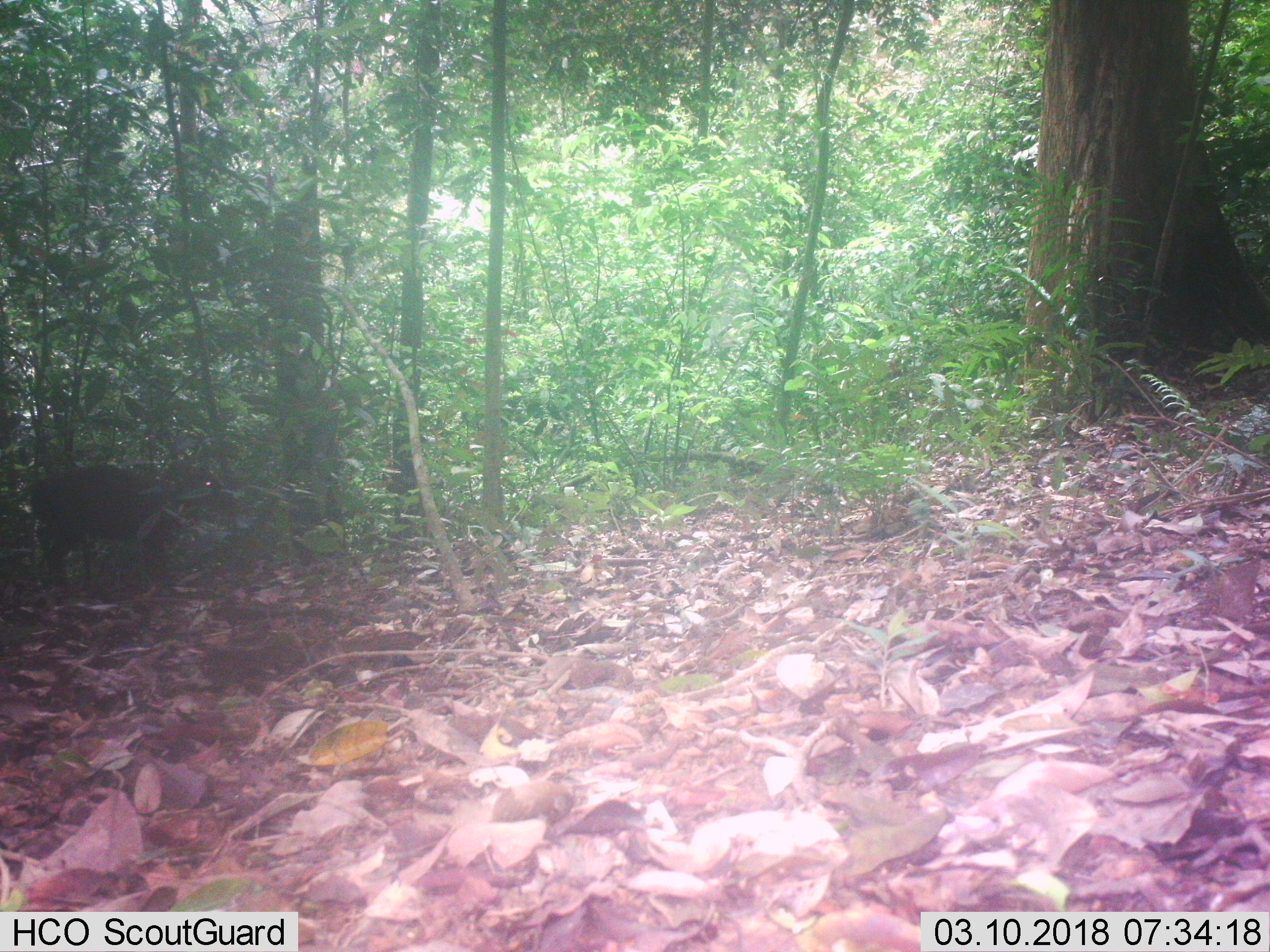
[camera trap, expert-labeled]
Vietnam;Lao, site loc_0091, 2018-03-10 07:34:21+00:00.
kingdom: Animalia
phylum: Chordata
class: Mammalia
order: Artiodactyla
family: Cervidae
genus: Muntiacus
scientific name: Muntiacus rooseveltorum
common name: roosevelt's muntjac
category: roosevelts muntjac group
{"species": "roosevelts muntjac group (roosevelt's muntjac) (Muntiacus rooseveltorum)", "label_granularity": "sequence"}